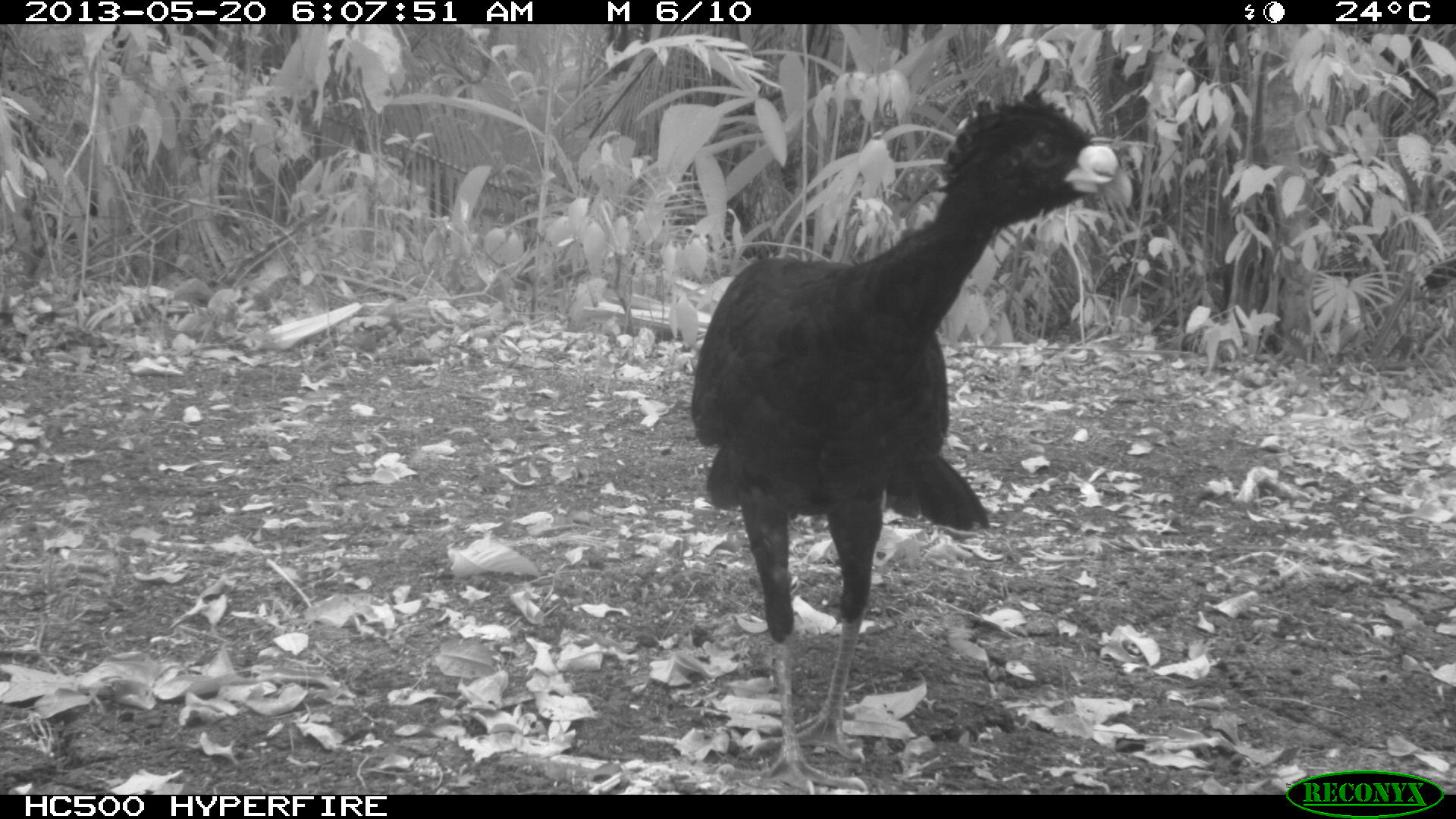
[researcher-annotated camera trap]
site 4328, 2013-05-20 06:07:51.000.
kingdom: Animalia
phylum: Chordata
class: Aves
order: Galliformes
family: Cracidae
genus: Crax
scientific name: Crax rubra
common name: great curassow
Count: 1.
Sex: male.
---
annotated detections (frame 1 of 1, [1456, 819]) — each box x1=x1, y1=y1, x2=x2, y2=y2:
crax rubra: x1=686, y1=89, x2=1118, y2=791